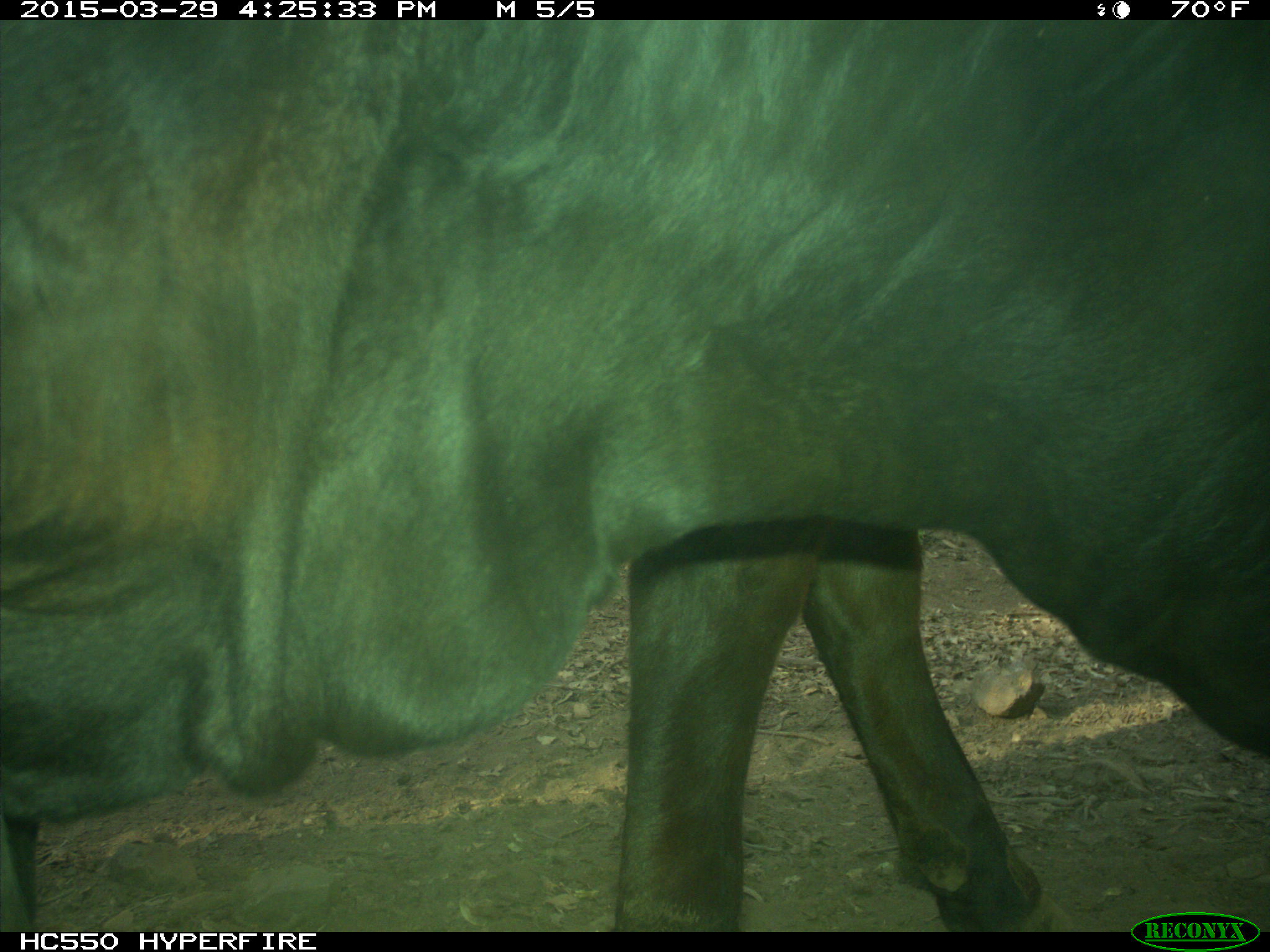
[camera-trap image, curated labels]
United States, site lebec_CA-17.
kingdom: Animalia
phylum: Chordata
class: Mammalia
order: Artiodactyla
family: Bovidae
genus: Bos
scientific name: Bos taurus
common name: domestic cow